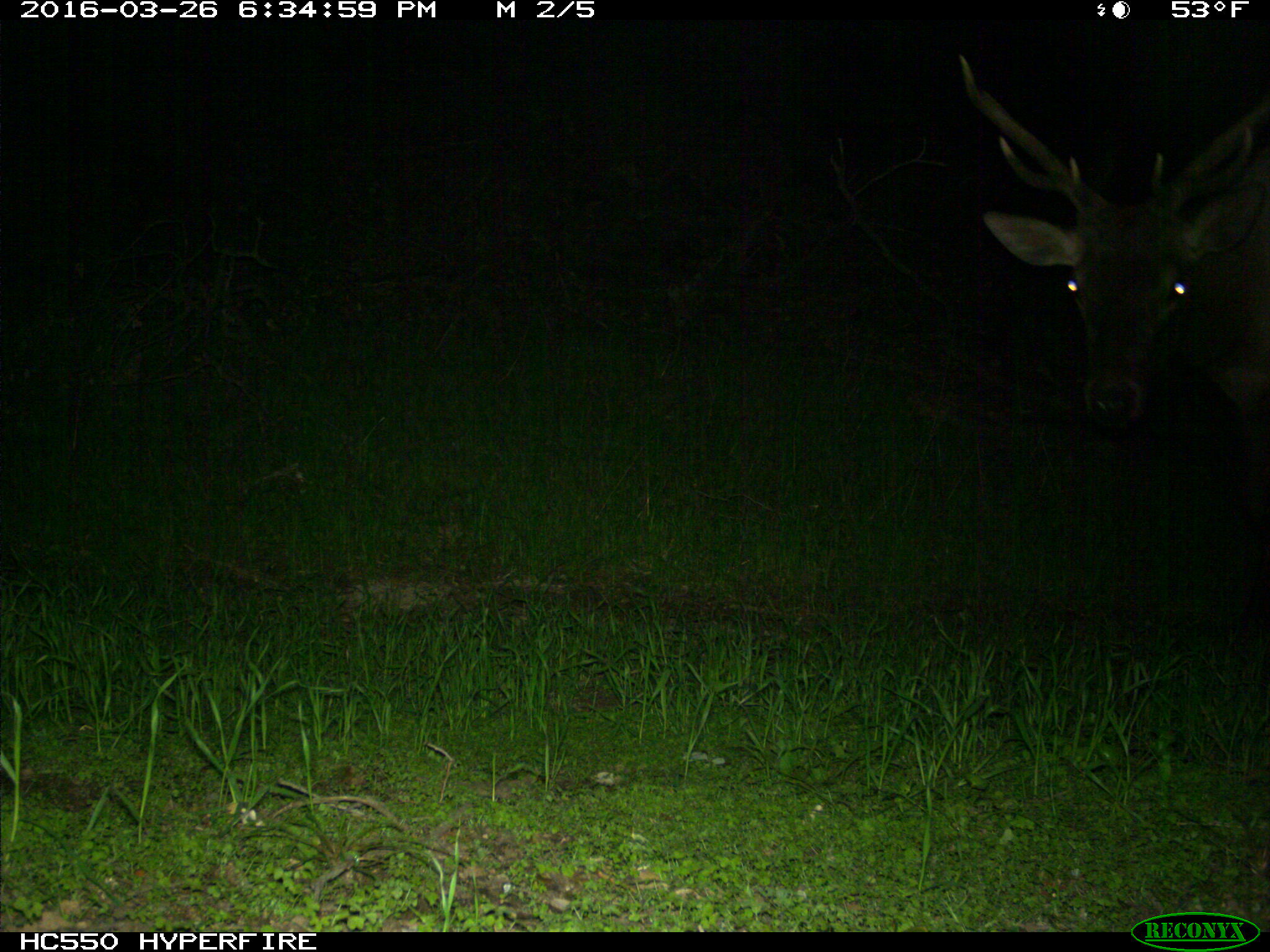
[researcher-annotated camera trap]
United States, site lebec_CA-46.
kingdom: Animalia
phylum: Chordata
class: Mammalia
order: Artiodactyla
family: Cervidae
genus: Cervus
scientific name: Cervus canadensis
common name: elk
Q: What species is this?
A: Cervus canadensis (elk).